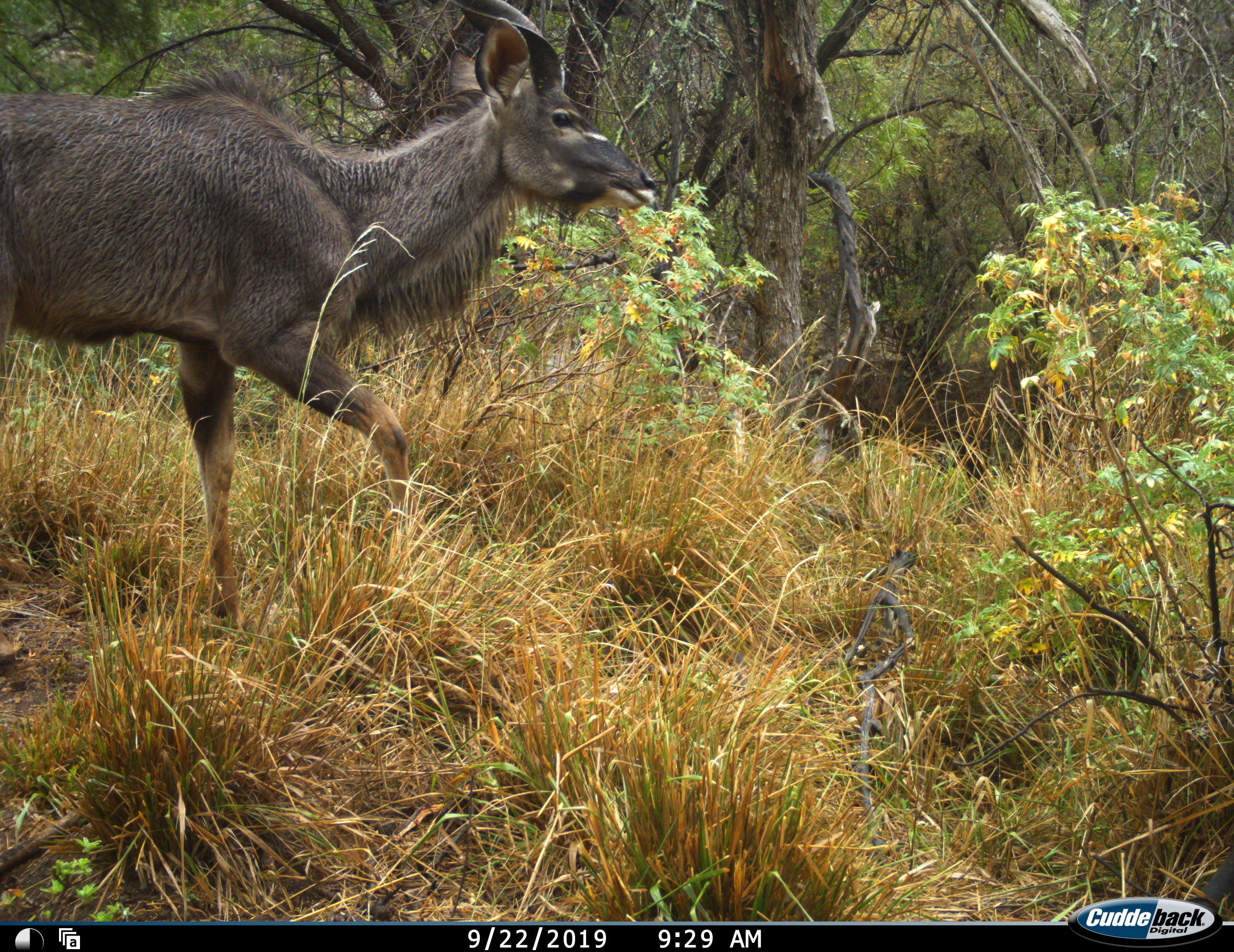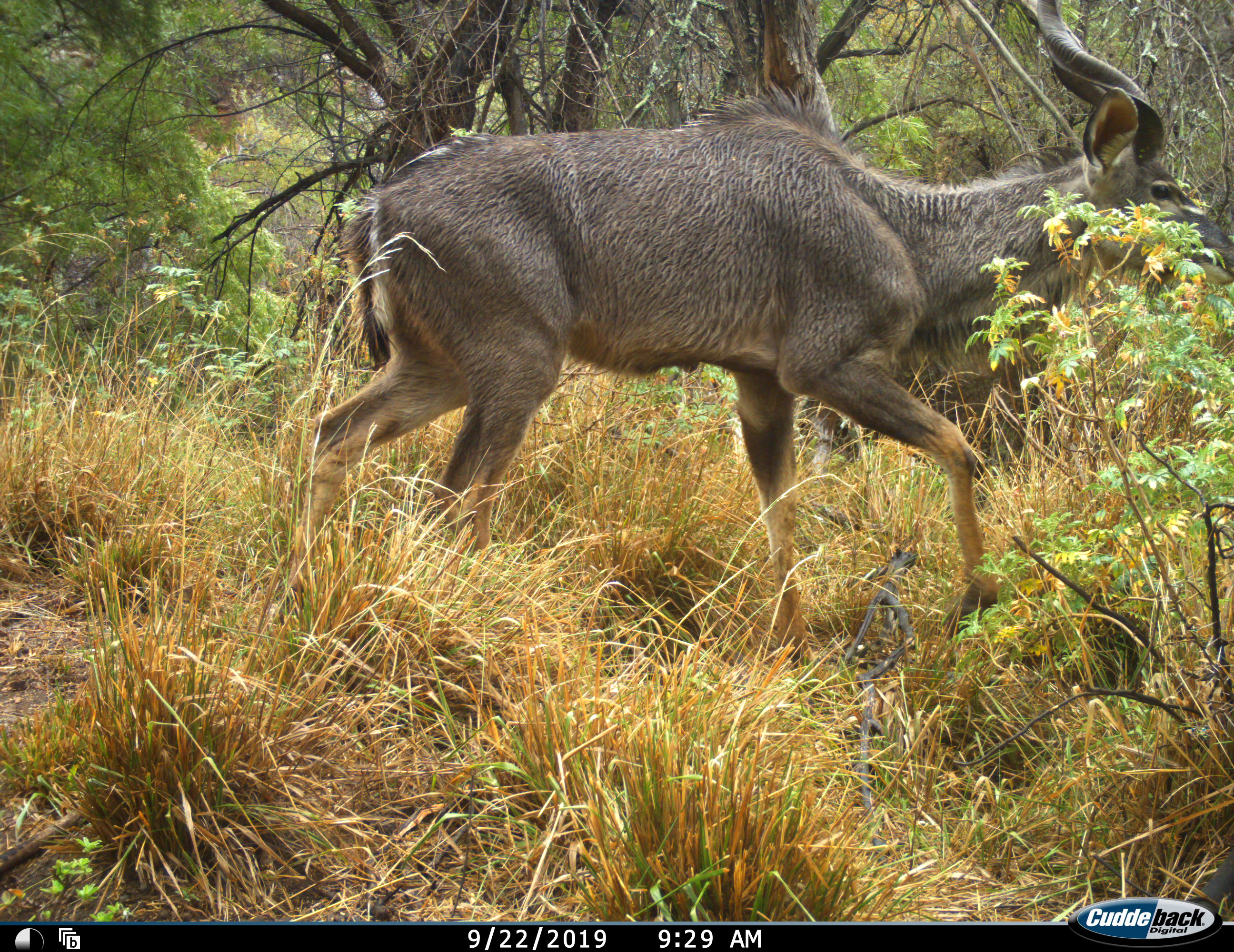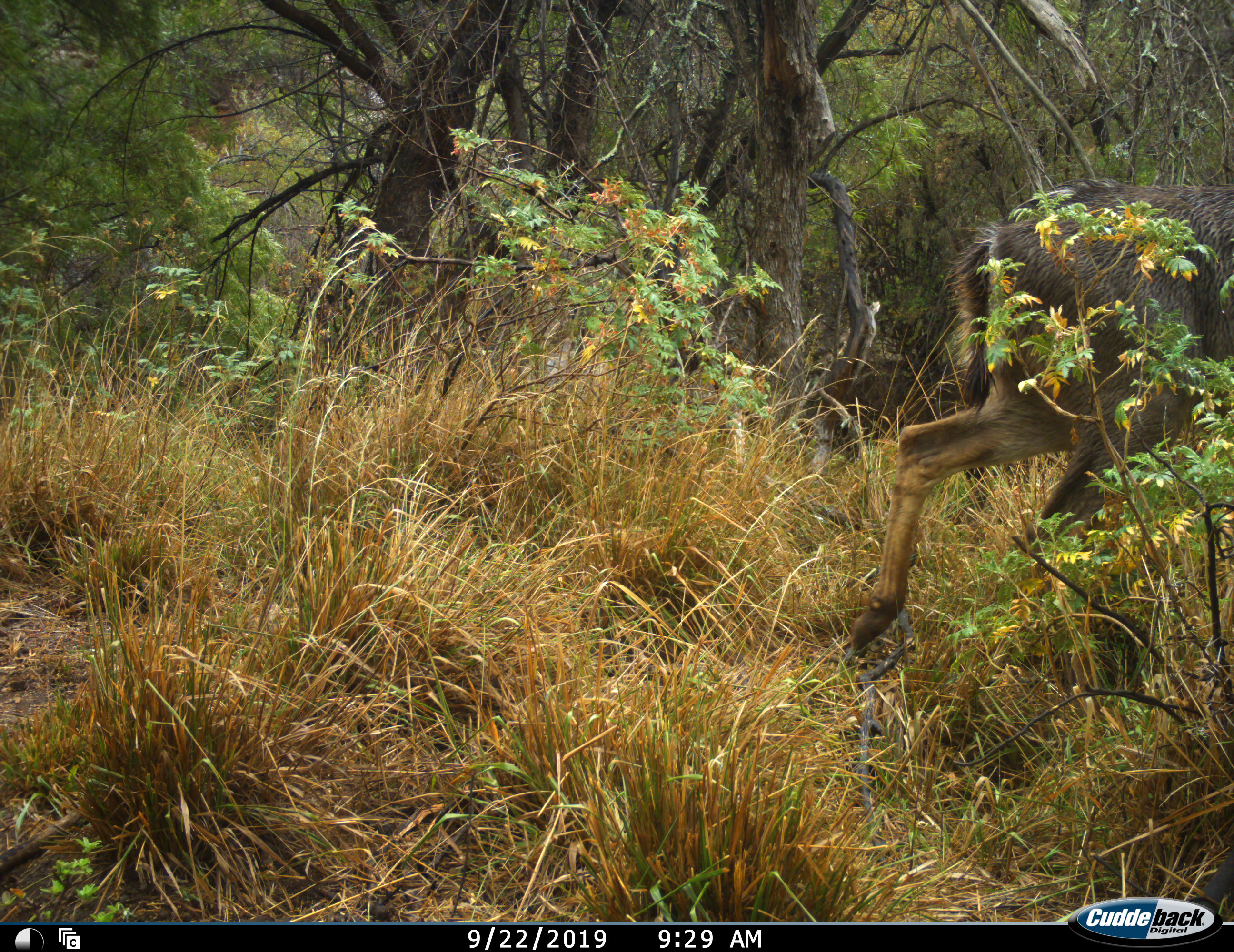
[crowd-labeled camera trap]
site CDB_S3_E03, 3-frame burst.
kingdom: Animalia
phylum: Chordata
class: Mammalia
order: Artiodactyla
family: Bovidae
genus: Tragelaphus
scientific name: Tragelaphus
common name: kudu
Kudu (Tragelaphus), count 1. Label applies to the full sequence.